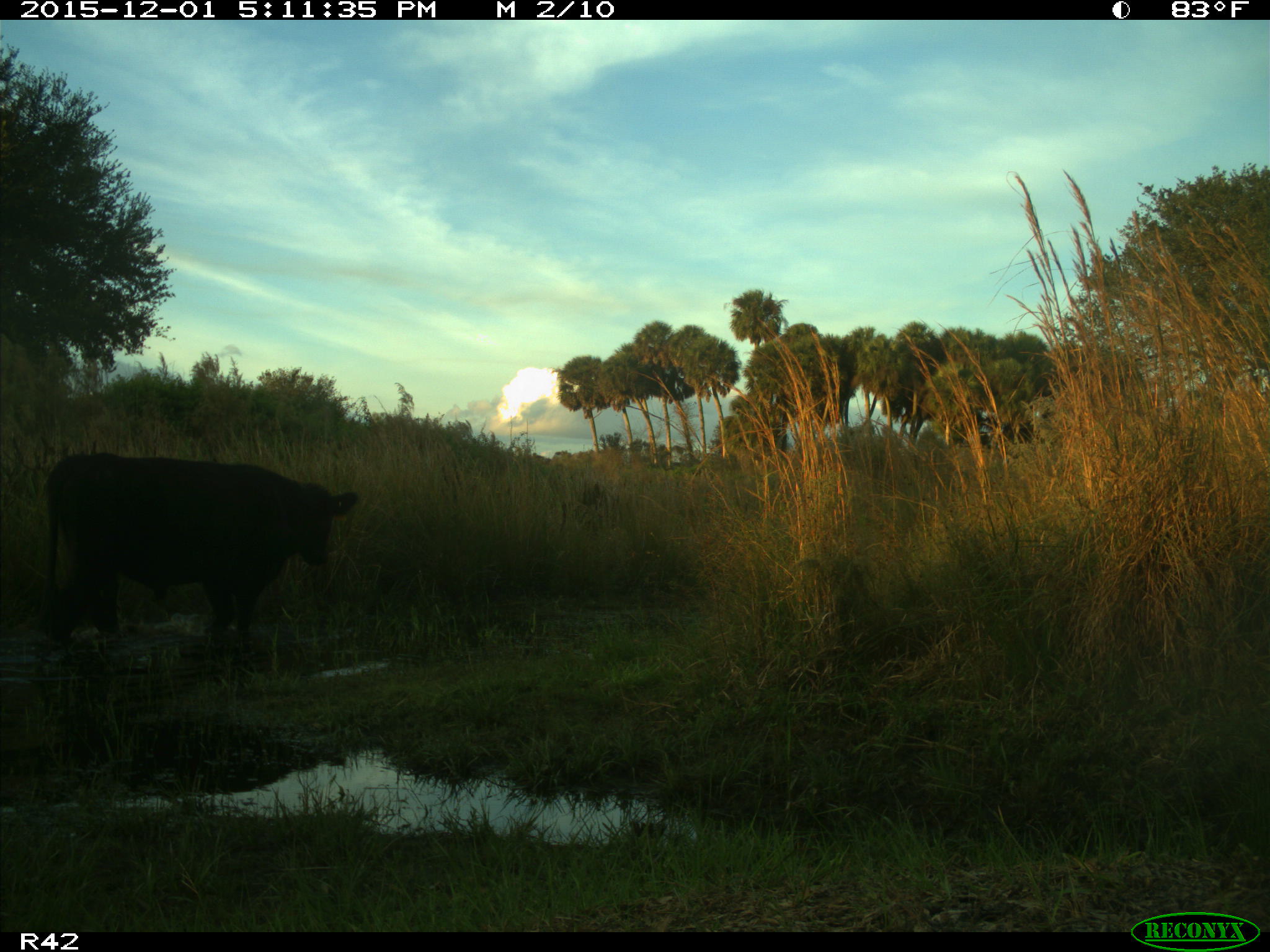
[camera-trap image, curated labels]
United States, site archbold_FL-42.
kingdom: Animalia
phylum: Chordata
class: Mammalia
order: Artiodactyla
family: Bovidae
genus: Bos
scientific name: Bos taurus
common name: domestic cow